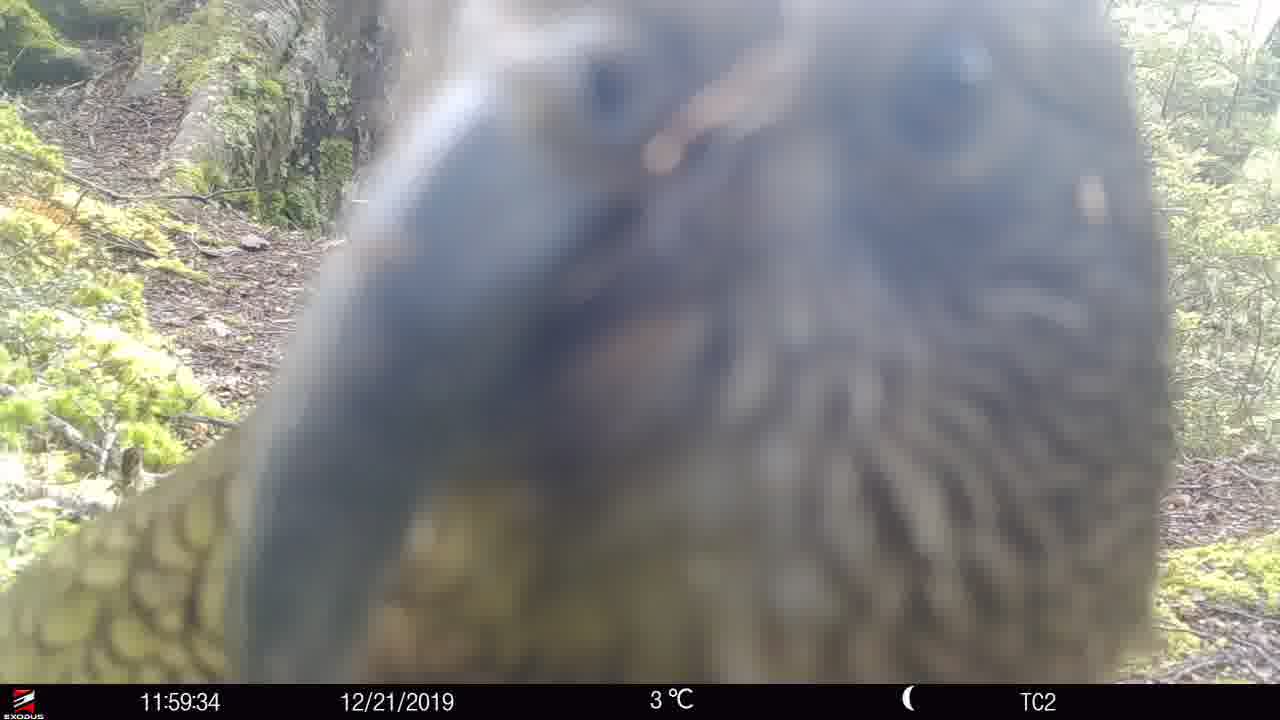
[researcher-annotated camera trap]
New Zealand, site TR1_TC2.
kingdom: Animalia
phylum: Chordata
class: Aves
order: Psittaciformes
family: Strigopidae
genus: Nestor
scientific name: Nestor notabilis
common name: kea